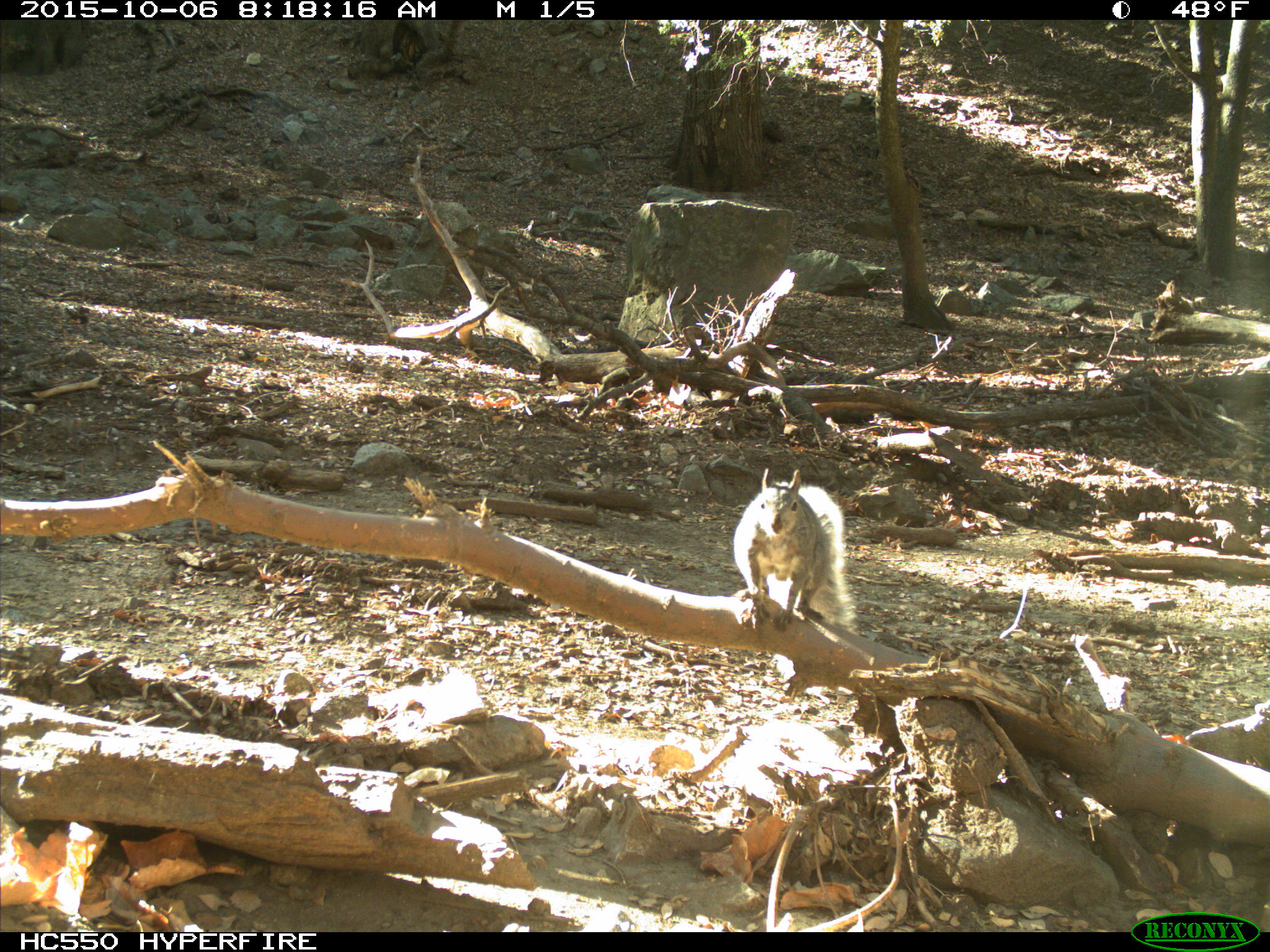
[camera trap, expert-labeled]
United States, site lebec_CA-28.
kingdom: Animalia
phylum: Chordata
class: Mammalia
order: Rodentia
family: Sciuridae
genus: Sciurus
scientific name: Sciurus carolinensis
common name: eastern gray squirrel